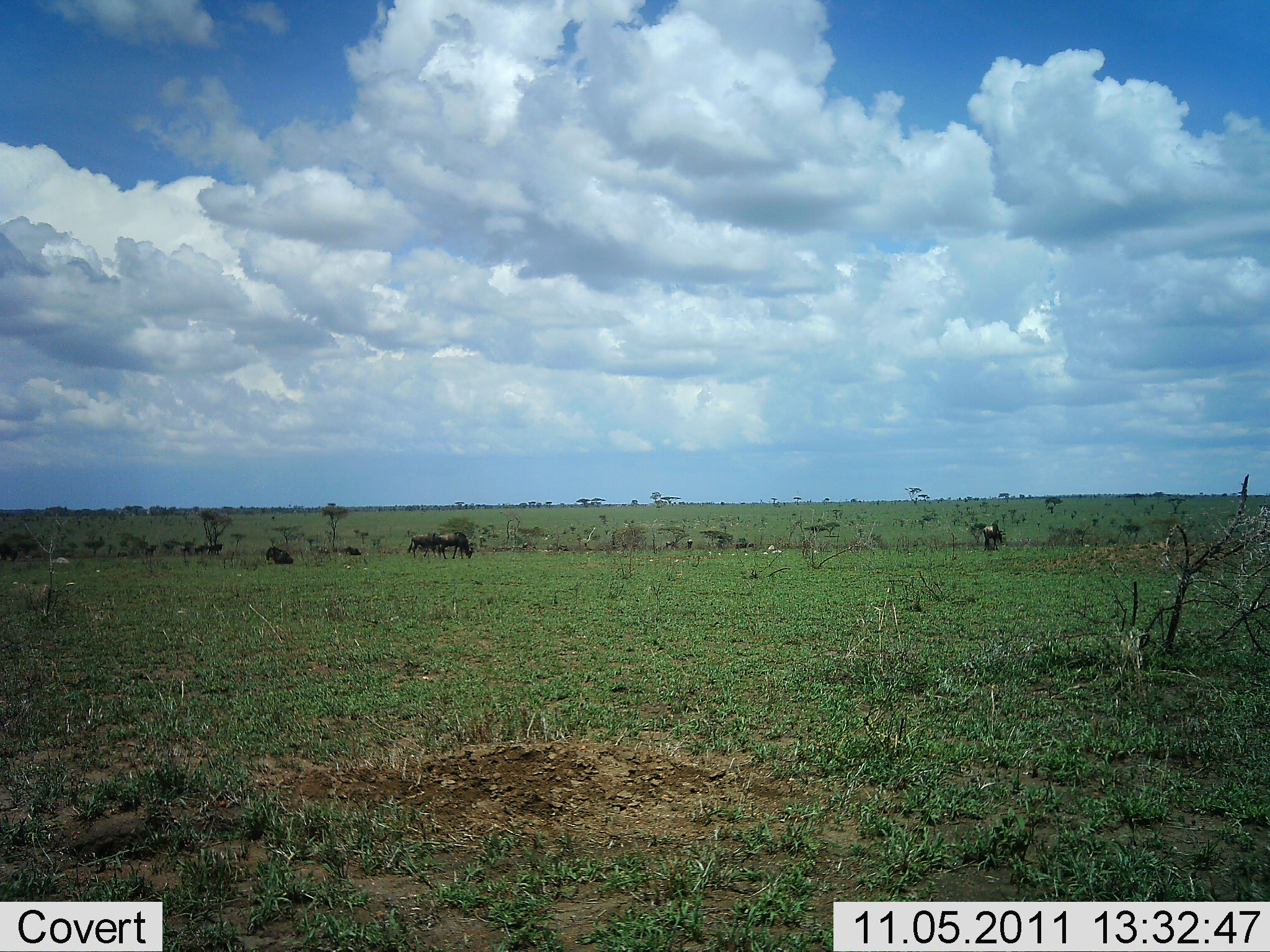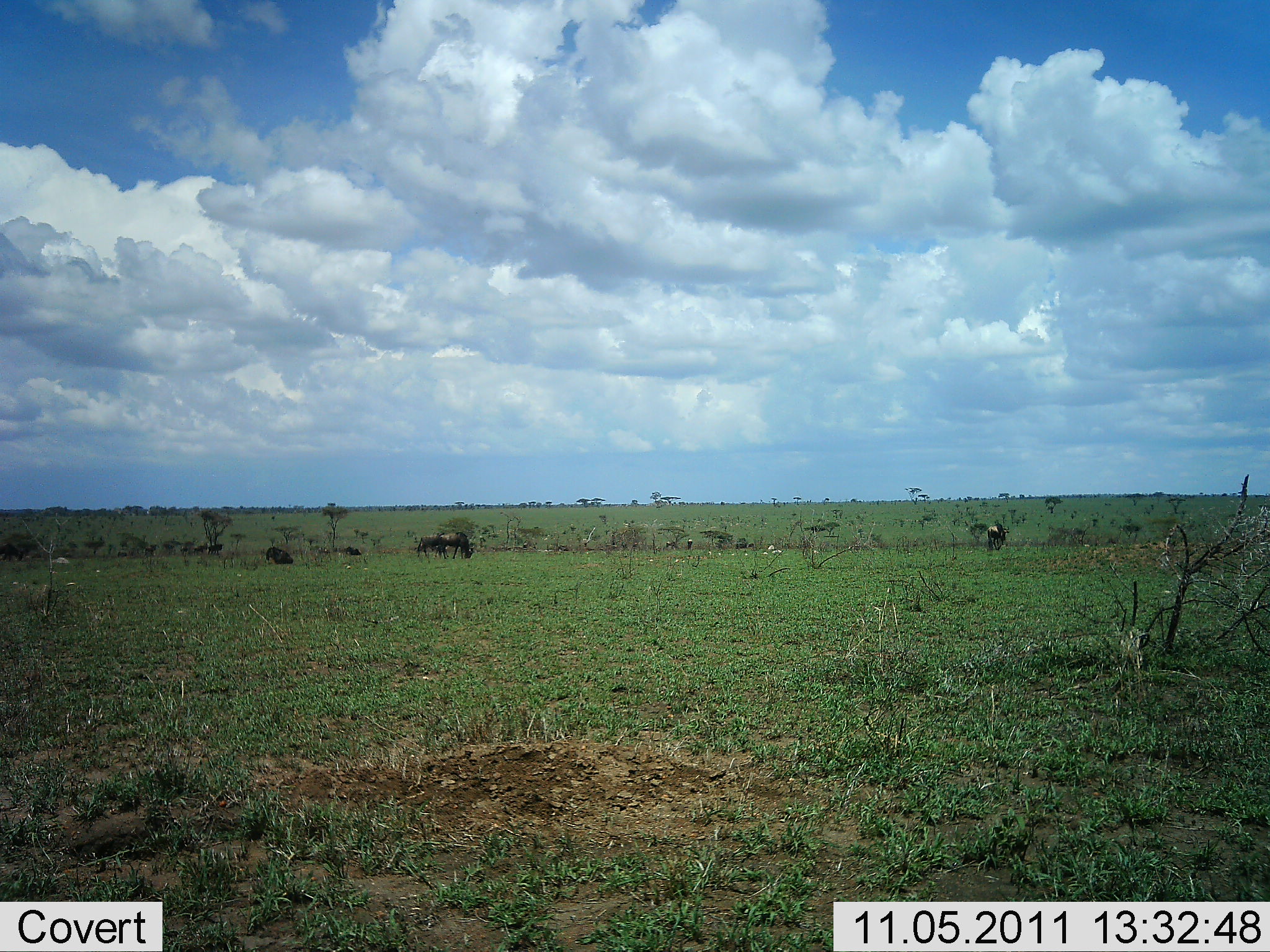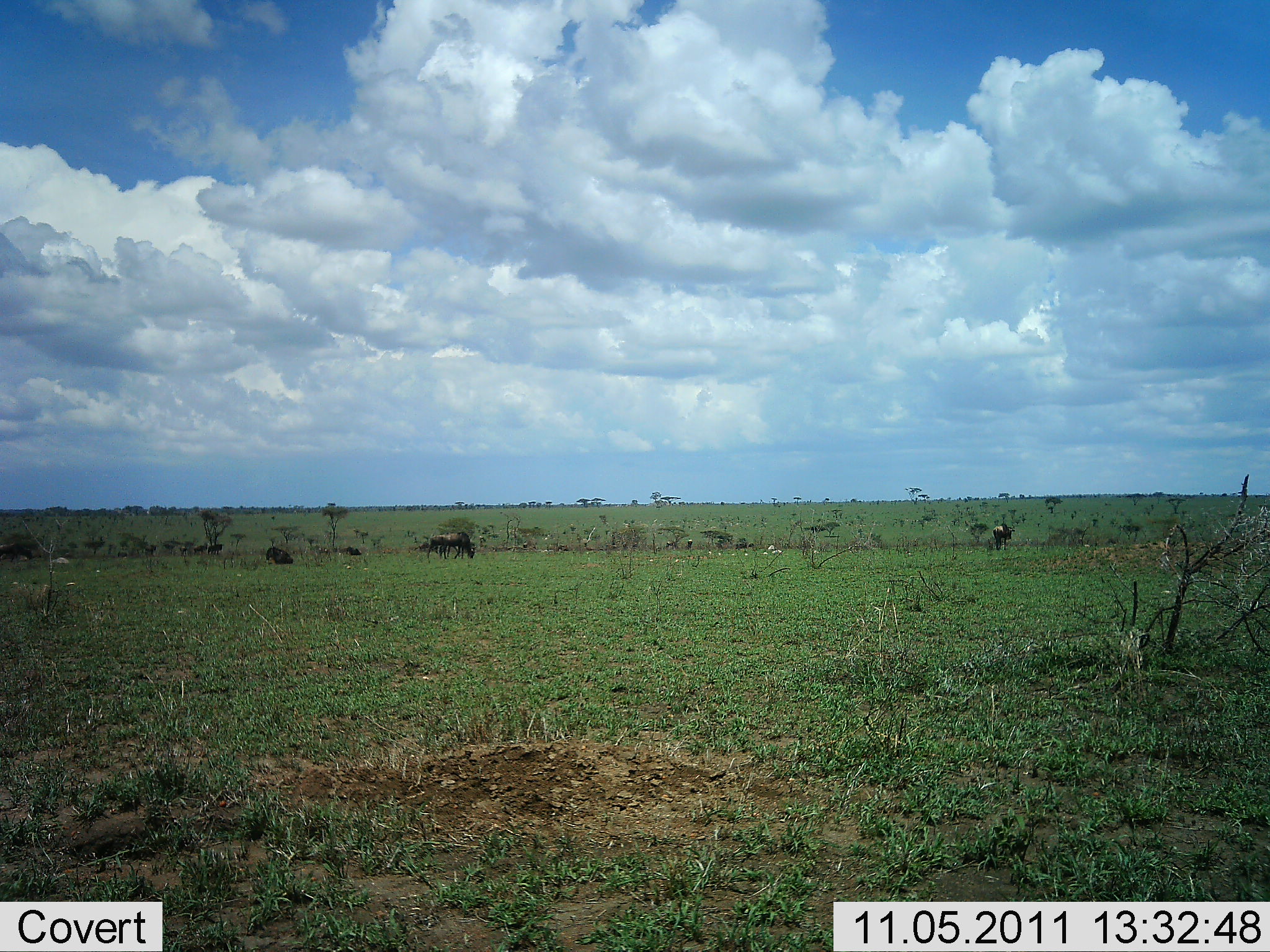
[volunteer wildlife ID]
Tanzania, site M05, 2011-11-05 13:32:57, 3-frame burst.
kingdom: Animalia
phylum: Chordata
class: Mammalia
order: Artiodactyla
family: Bovidae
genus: Connochaetes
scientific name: Connochaetes taurinus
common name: blue wildebeest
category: wildebeest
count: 4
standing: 27%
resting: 18%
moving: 36%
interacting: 0%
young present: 0%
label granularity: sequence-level